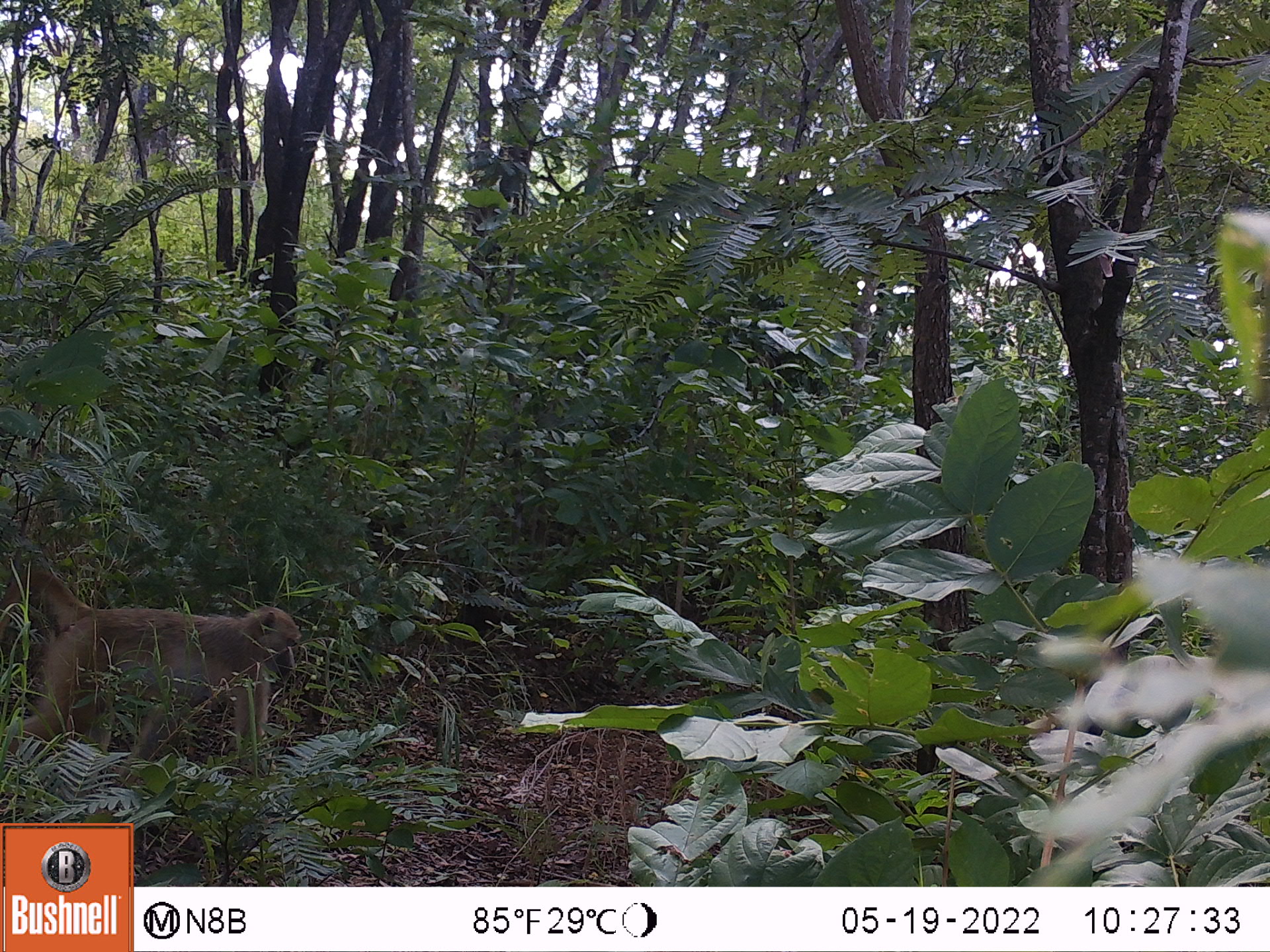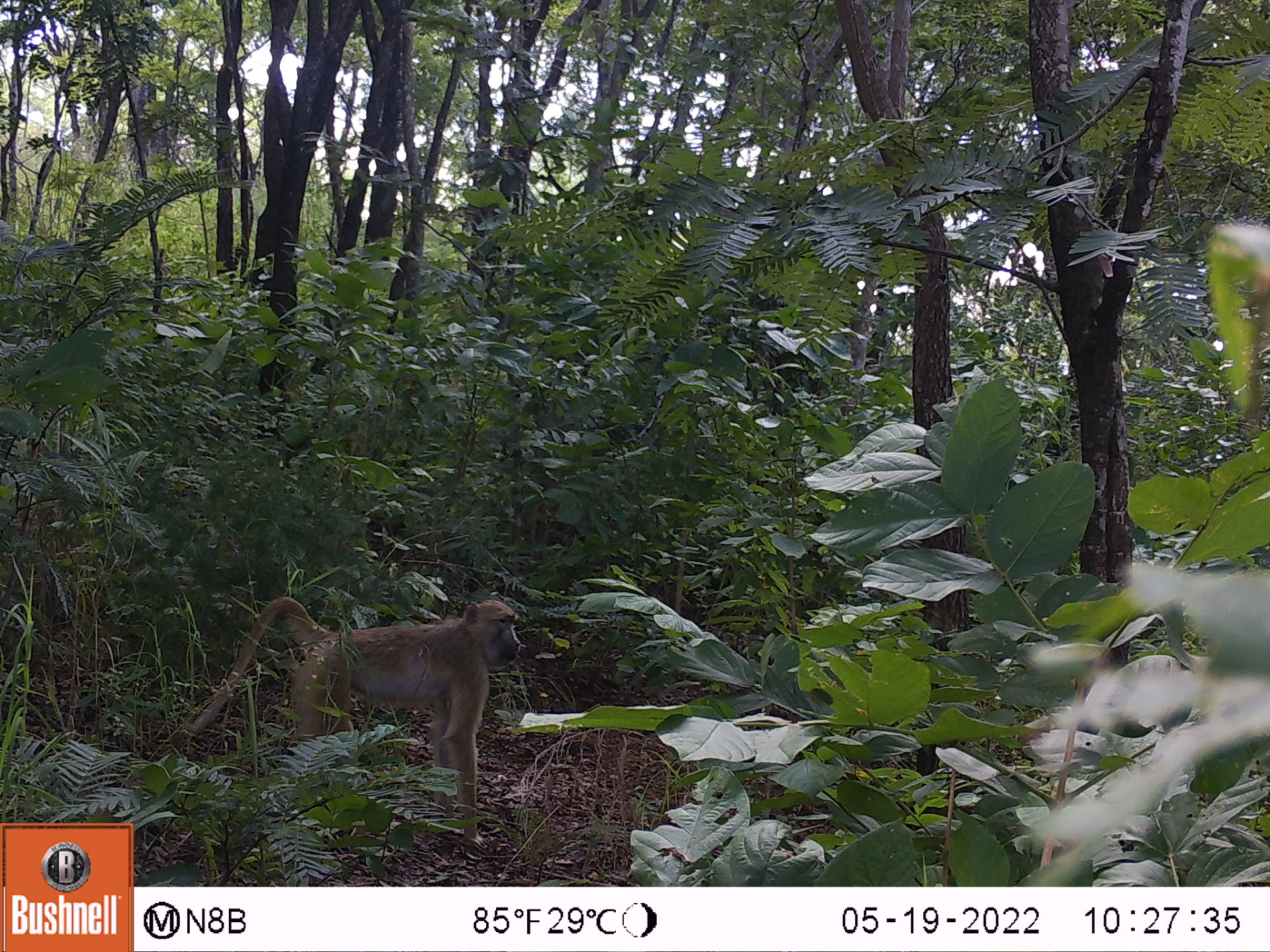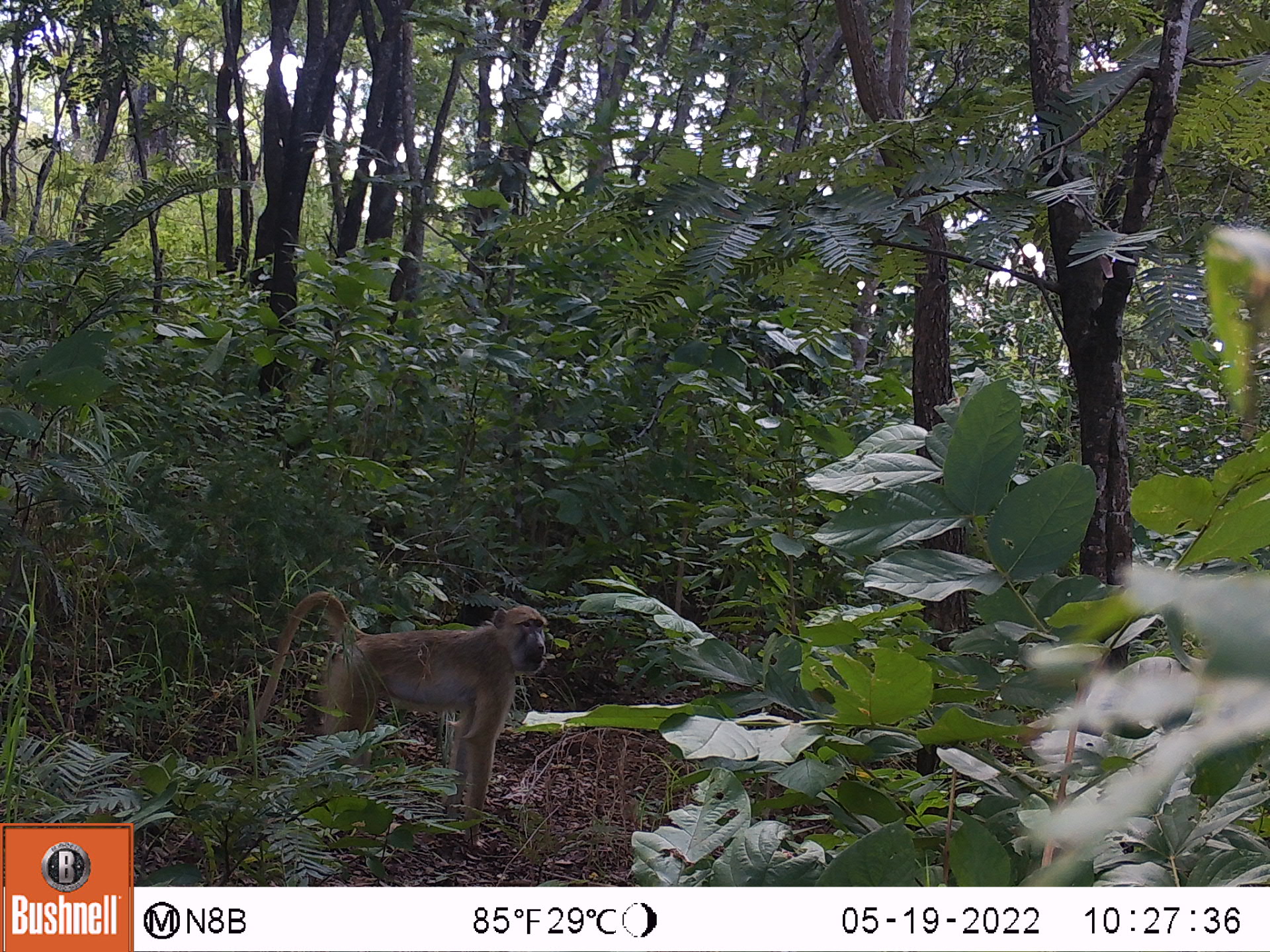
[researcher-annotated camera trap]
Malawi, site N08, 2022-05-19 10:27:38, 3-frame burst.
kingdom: Animalia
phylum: Chordata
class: Mammalia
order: Primates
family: Cercopithecidae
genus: Papio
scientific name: Papio cynocephalus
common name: yellow baboon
Yellow baboon (Papio cynocephalus), count 1.